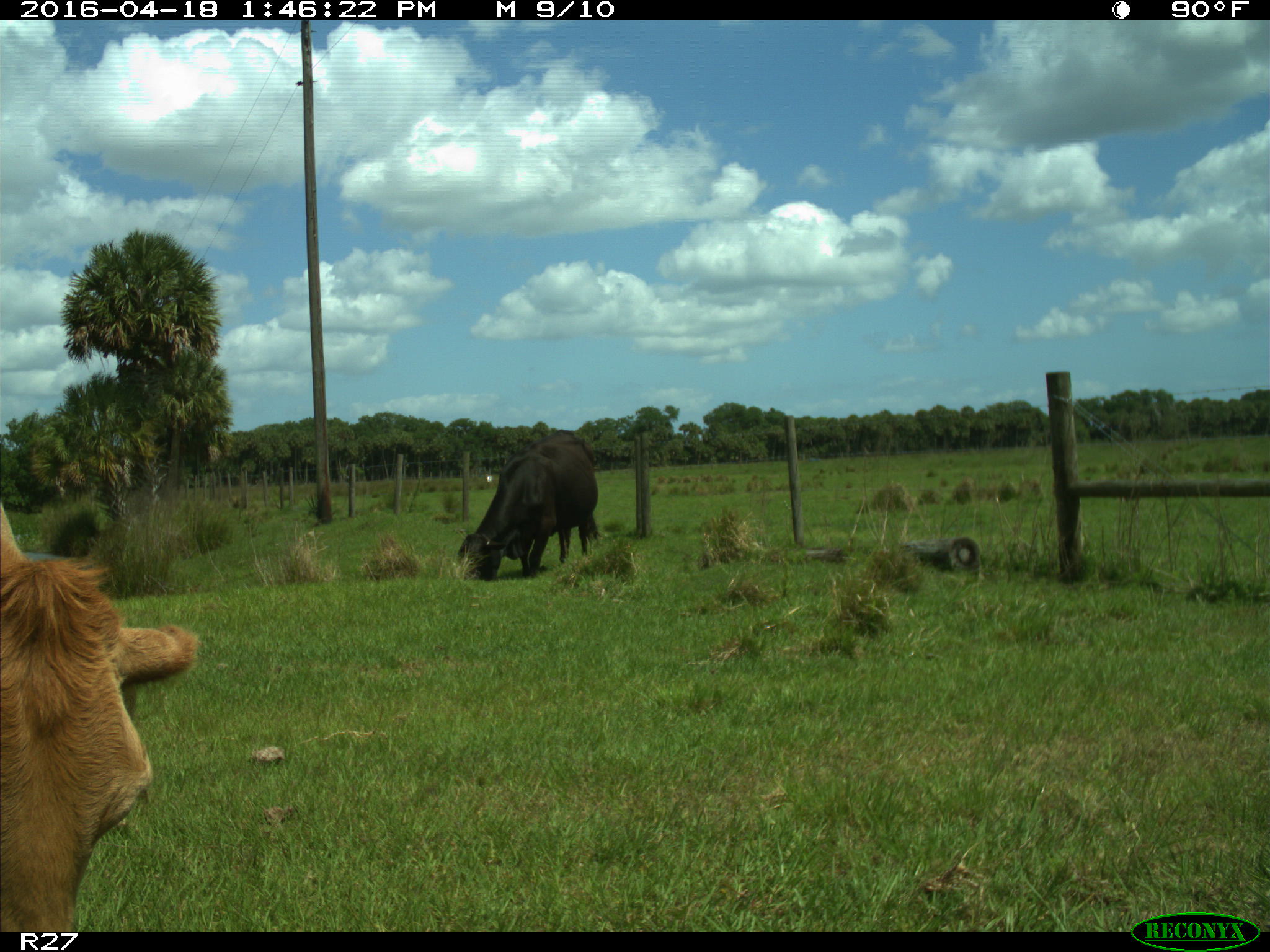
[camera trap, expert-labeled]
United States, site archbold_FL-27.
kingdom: Animalia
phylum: Chordata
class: Mammalia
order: Artiodactyla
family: Bovidae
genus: Bos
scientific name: Bos taurus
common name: domestic cow